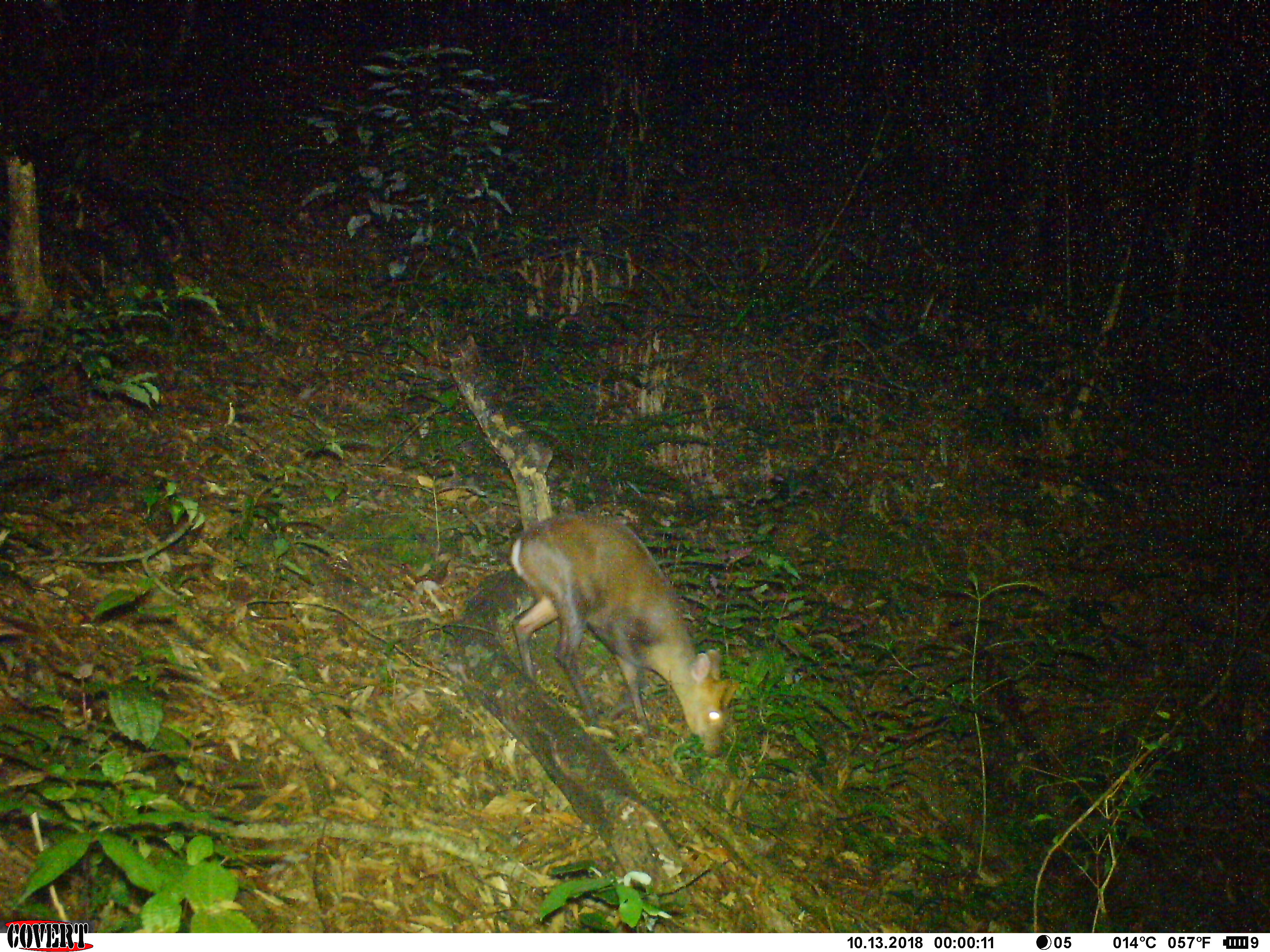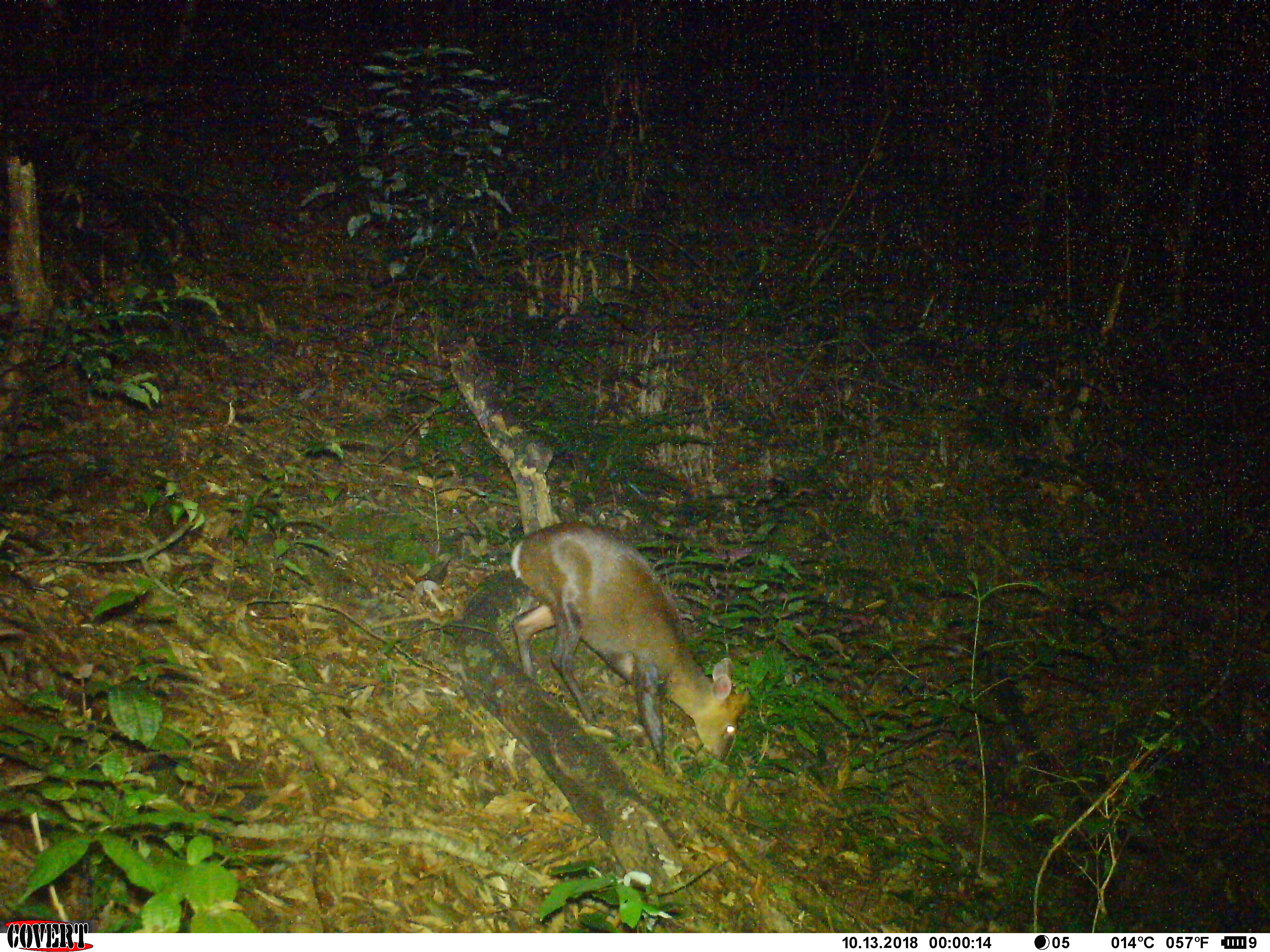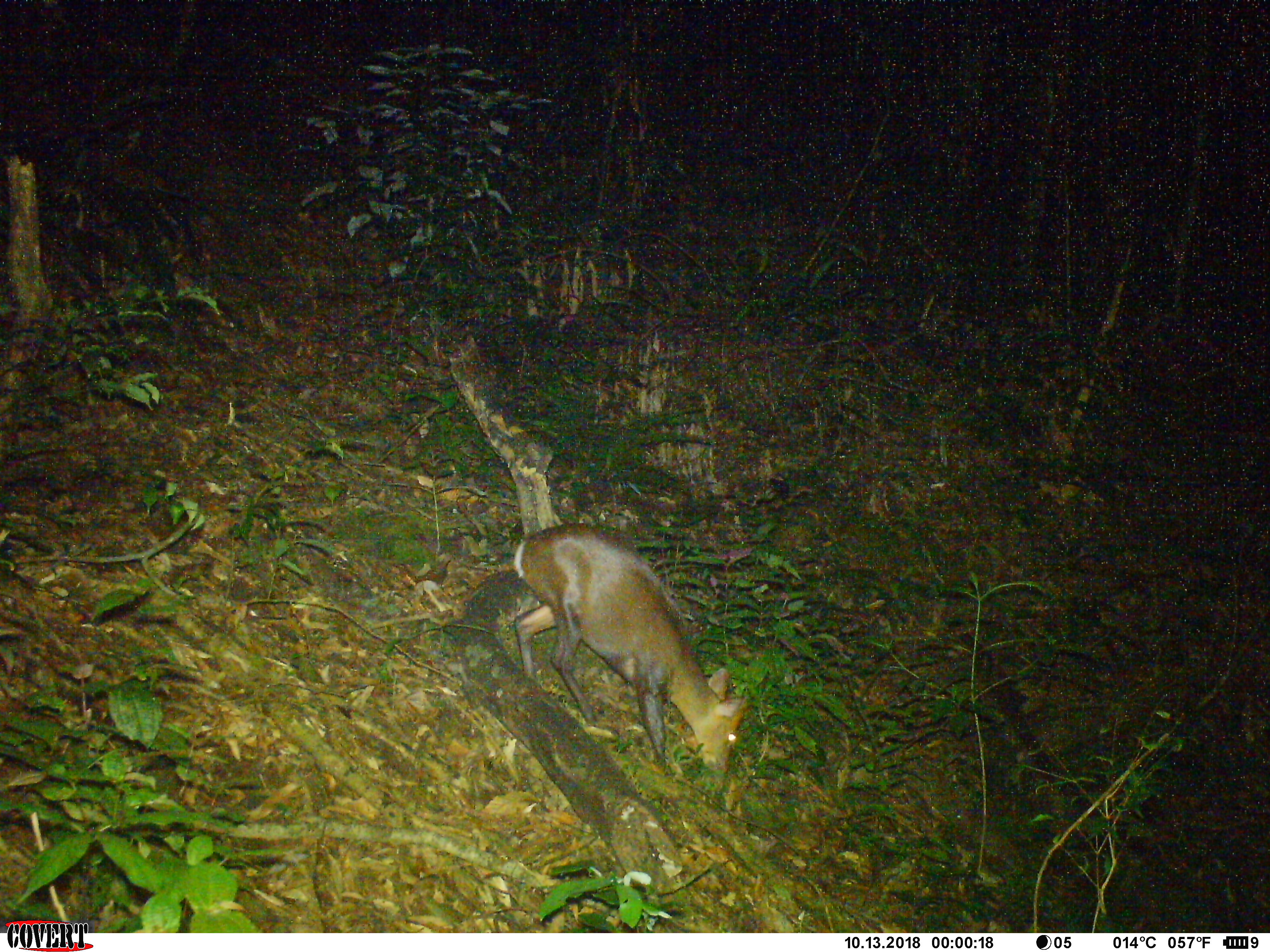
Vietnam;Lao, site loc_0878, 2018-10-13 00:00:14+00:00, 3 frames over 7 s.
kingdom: Animalia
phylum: Chordata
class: Mammalia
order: Artiodactyla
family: Cervidae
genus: Muntiacus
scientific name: Muntiacus rooseveltorum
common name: roosevelt's muntjac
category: roosevelts muntjac group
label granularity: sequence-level